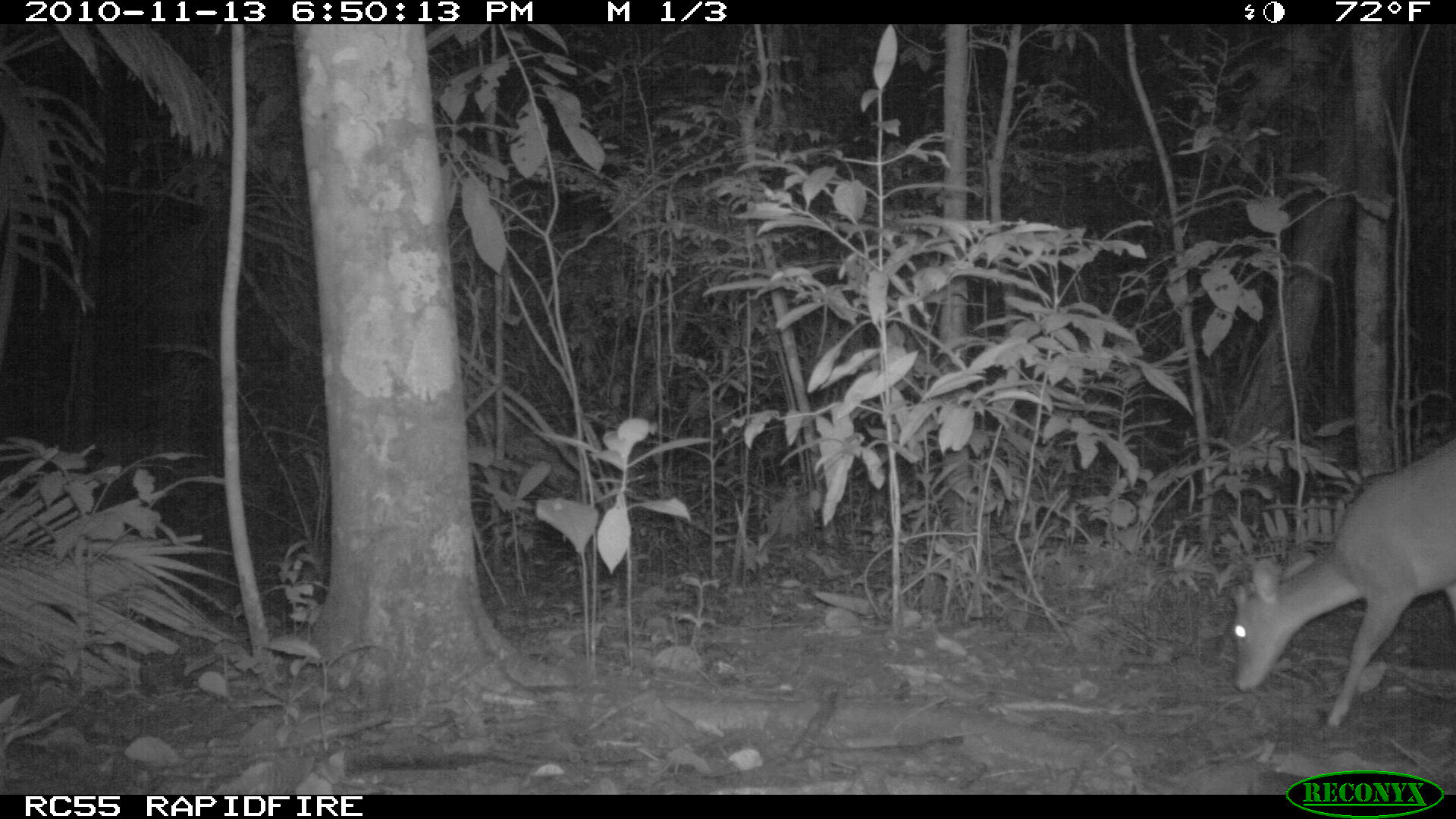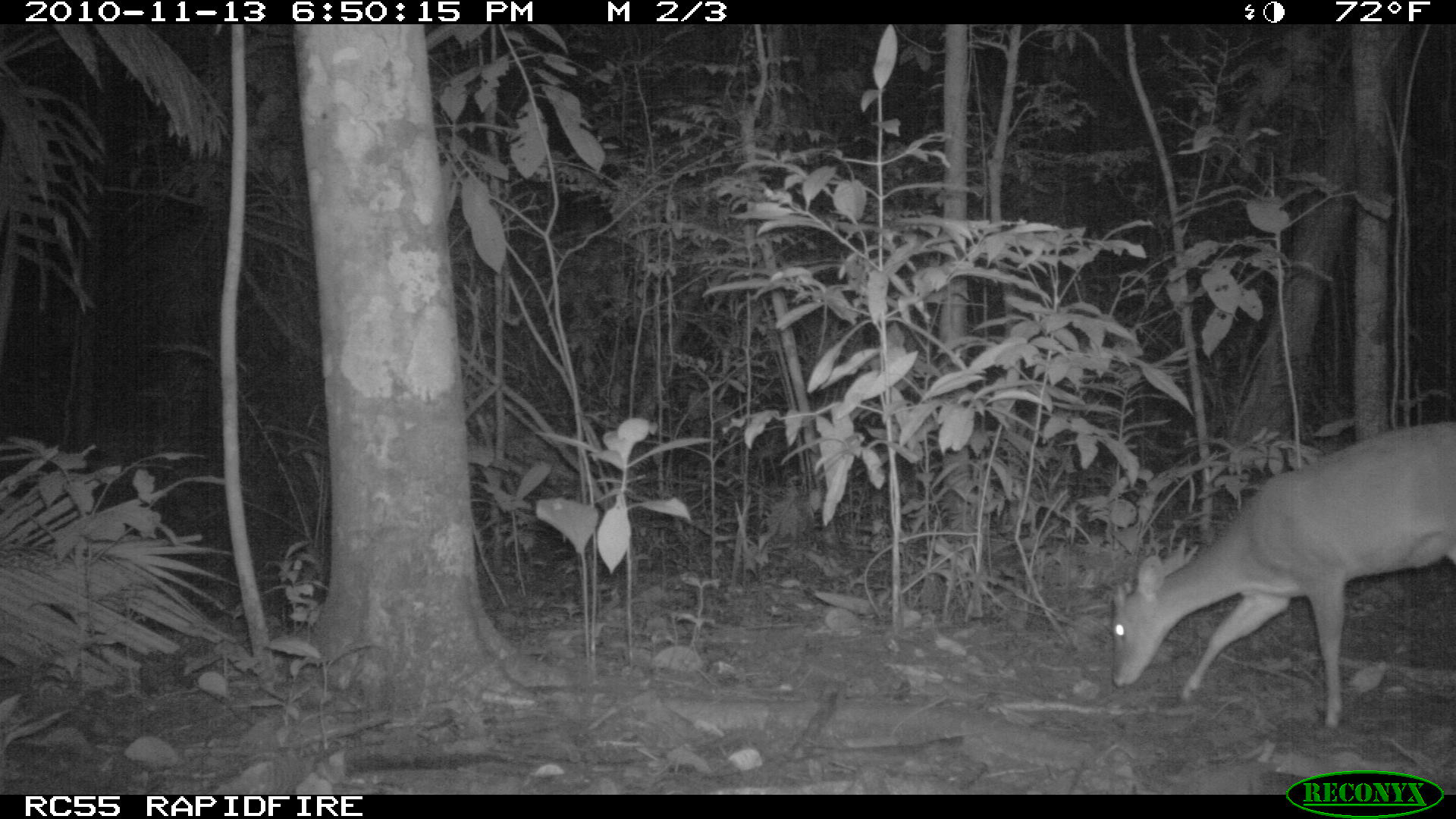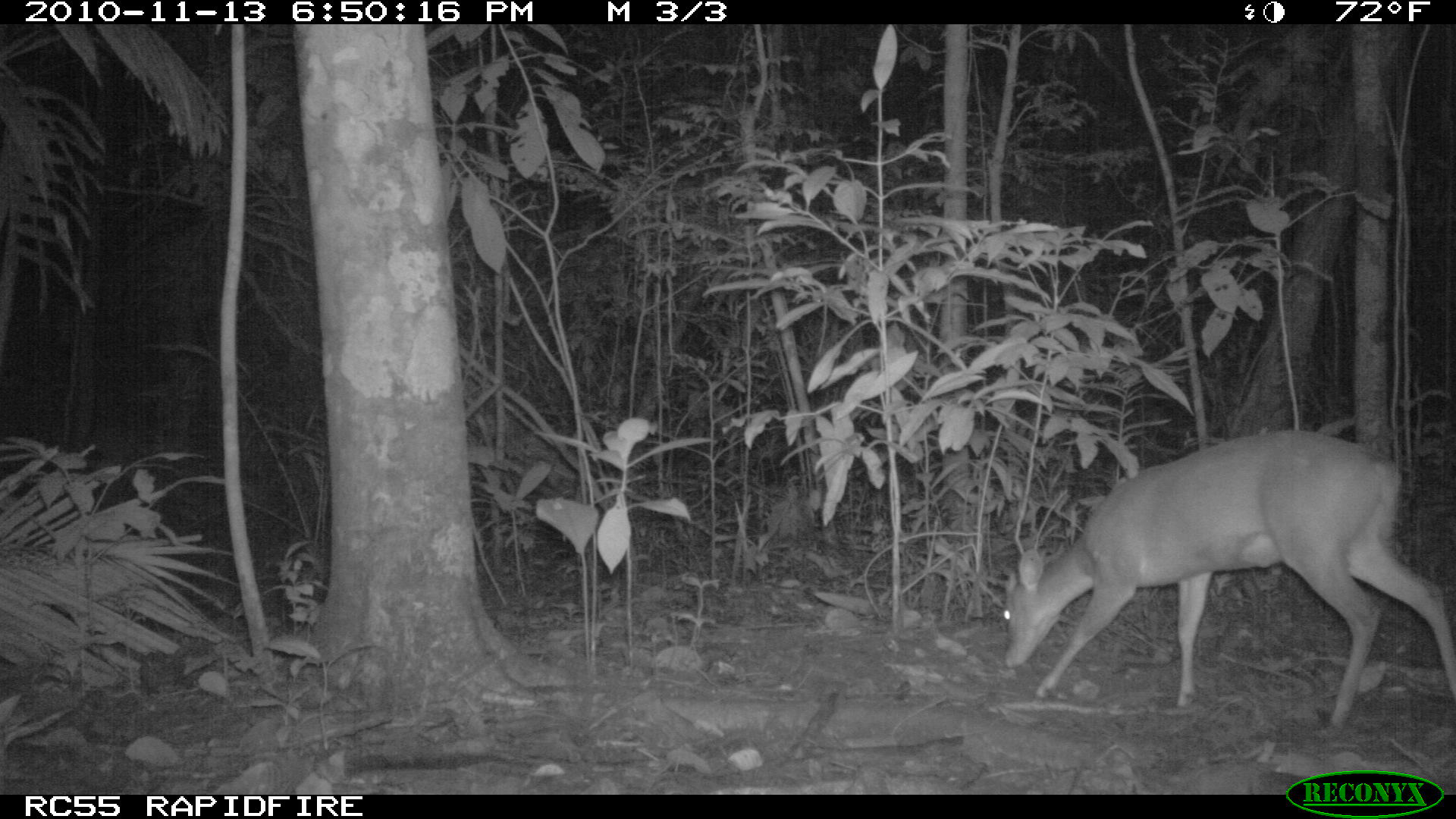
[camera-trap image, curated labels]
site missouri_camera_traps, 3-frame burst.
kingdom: Animalia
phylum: Chordata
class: Mammalia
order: Artiodactyla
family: Cervidae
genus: Odocoileus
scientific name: Odocoileus virginianus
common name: white-tailed deer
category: white tailed deer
White tailed deer (white-tailed deer) (Odocoileus virginianus). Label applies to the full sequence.